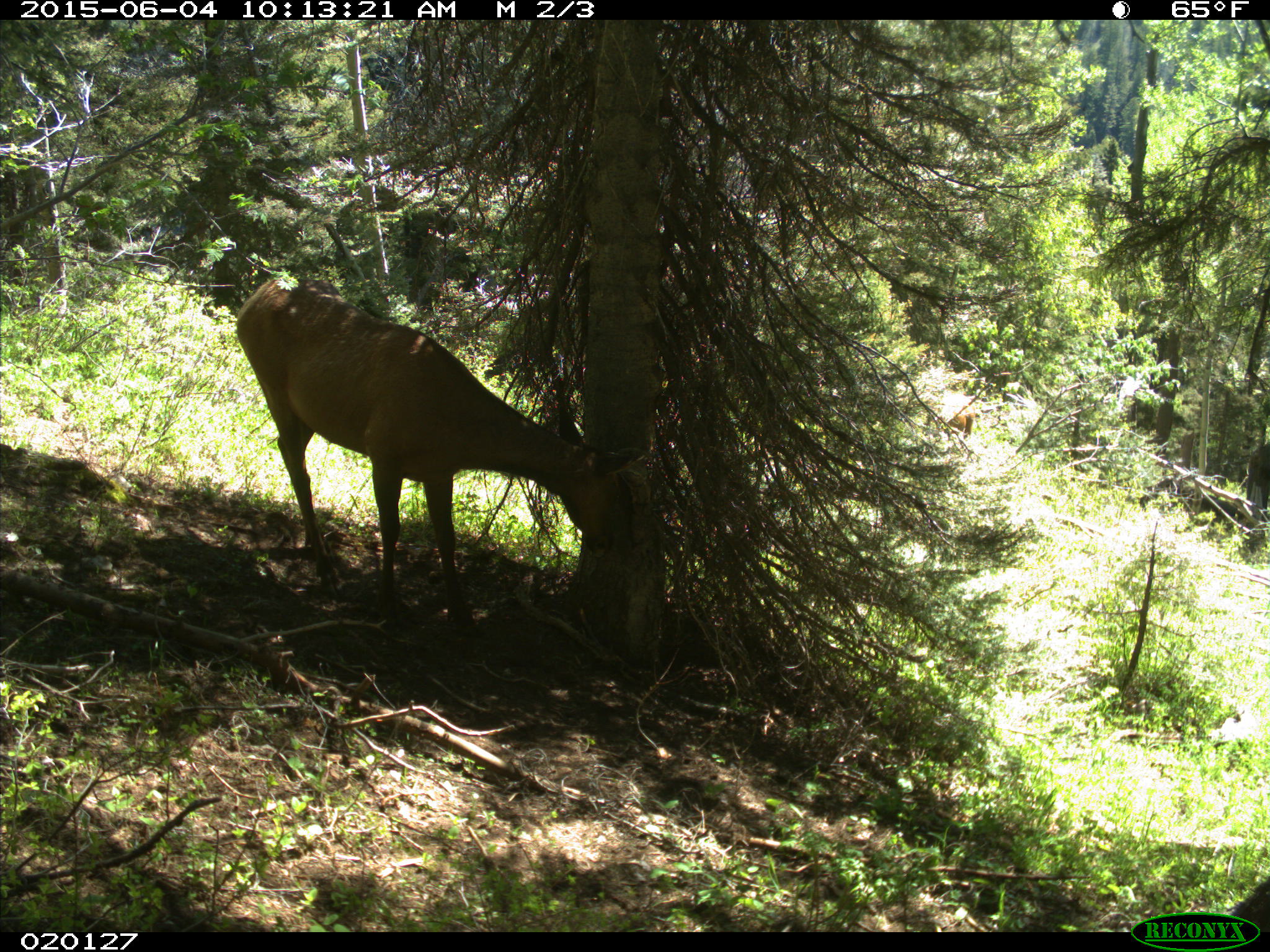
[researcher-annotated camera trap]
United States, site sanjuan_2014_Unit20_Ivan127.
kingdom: Animalia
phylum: Chordata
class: Mammalia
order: Artiodactyla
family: Cervidae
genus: Cervus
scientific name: Cervus elaphus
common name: red deer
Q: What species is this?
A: Cervus elaphus (red deer).